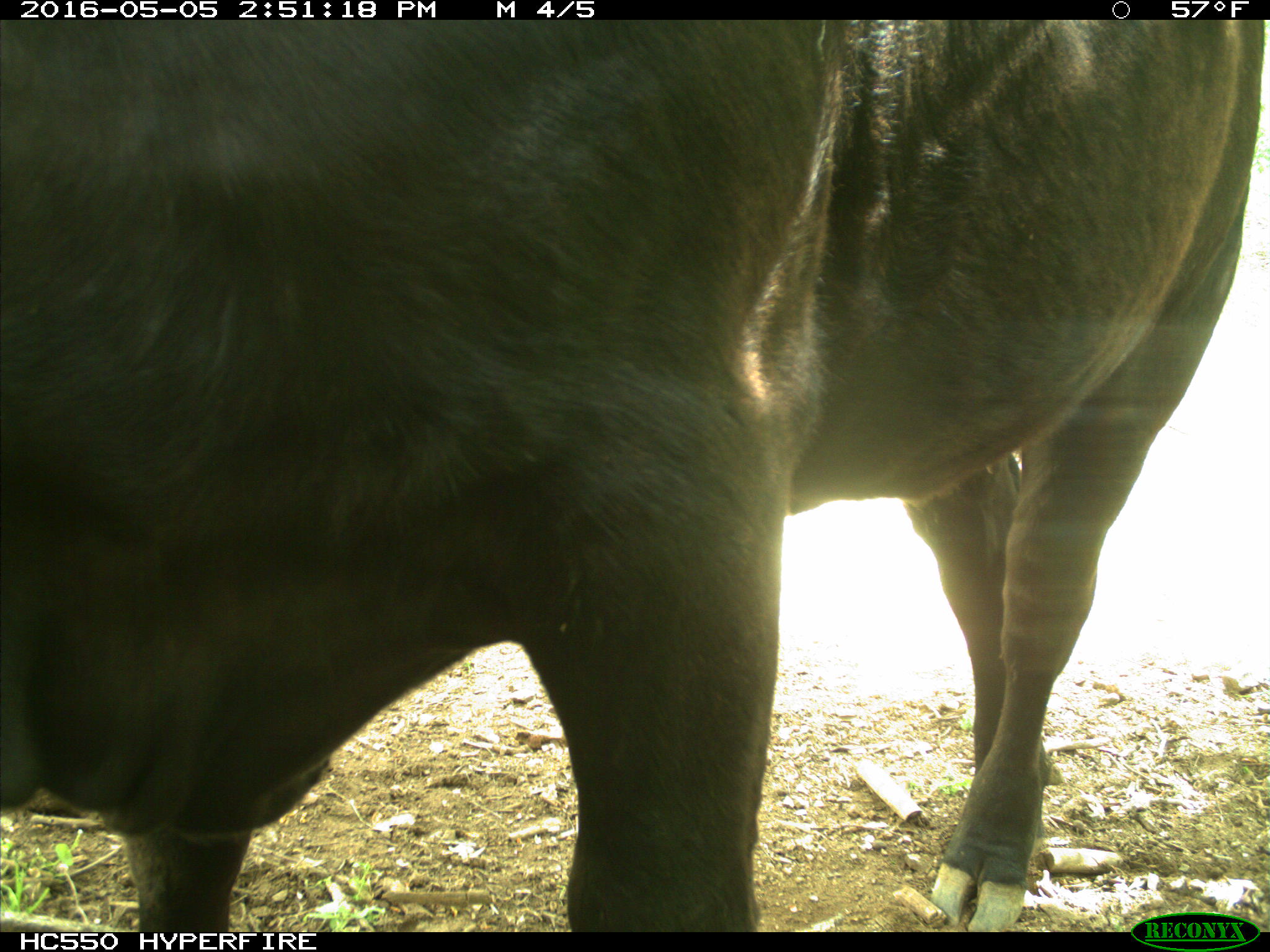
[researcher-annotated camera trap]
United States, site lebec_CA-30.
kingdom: Animalia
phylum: Chordata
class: Mammalia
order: Artiodactyla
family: Bovidae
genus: Bos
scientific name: Bos taurus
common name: domestic cow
Bos taurus (domestic cow).